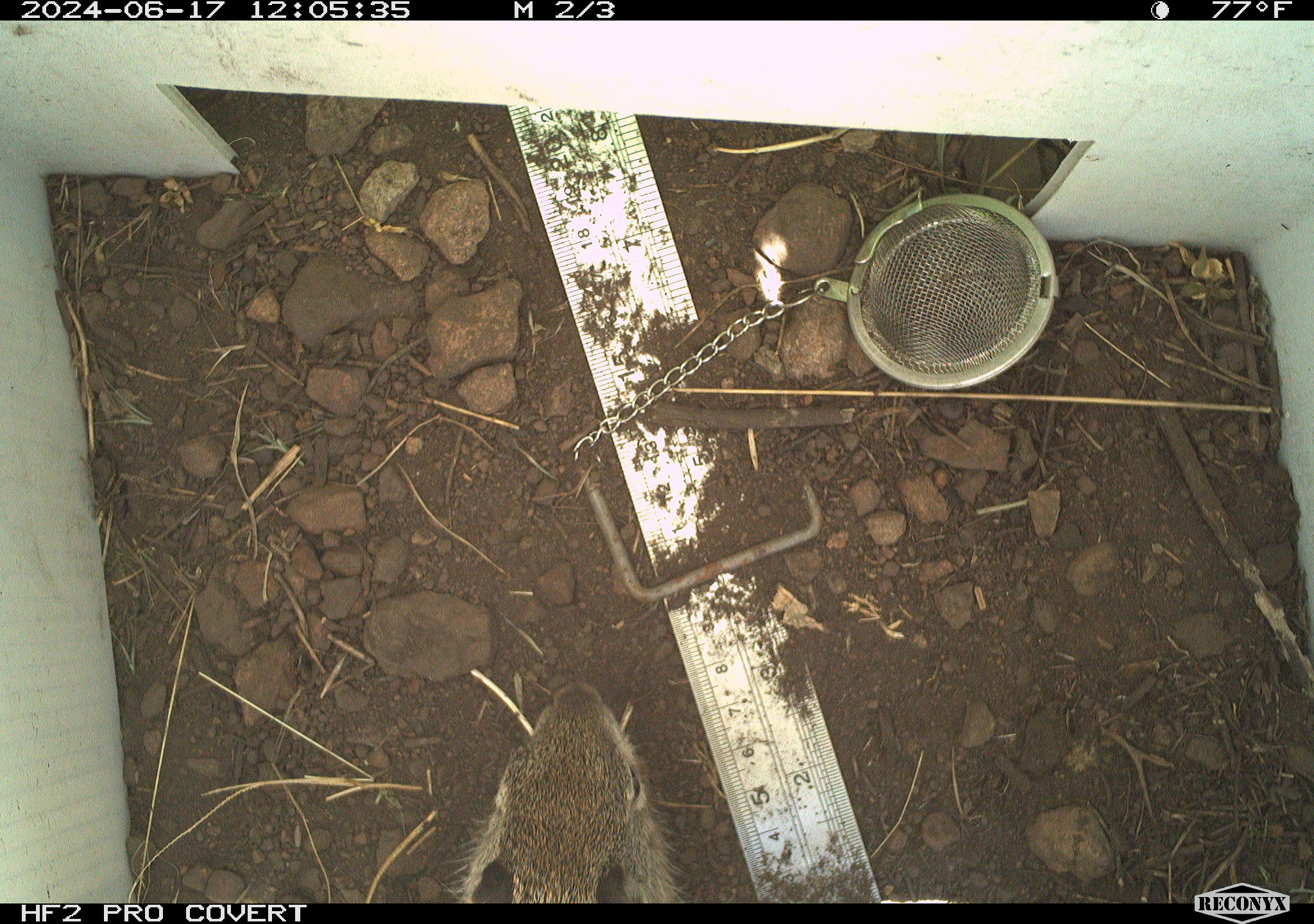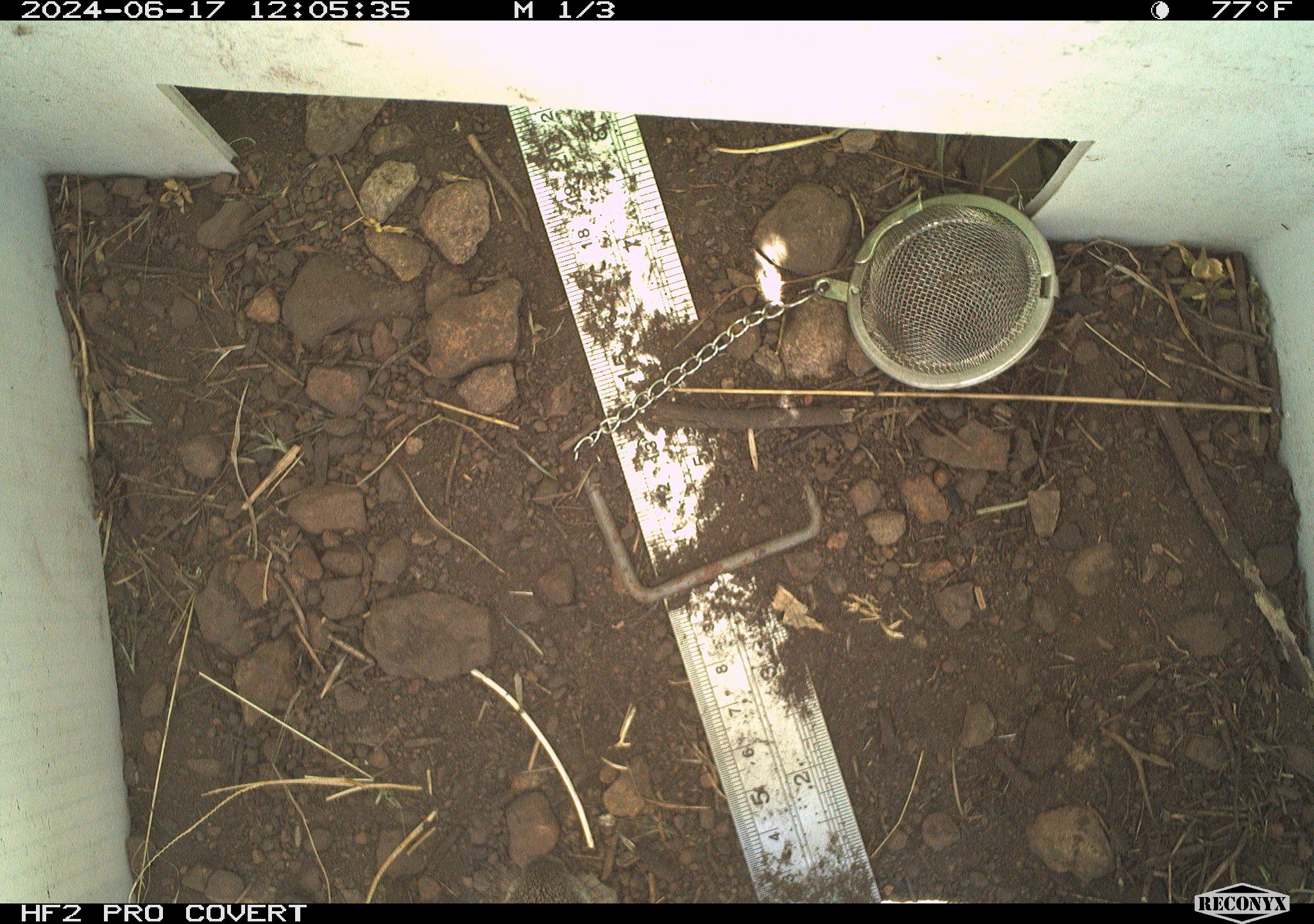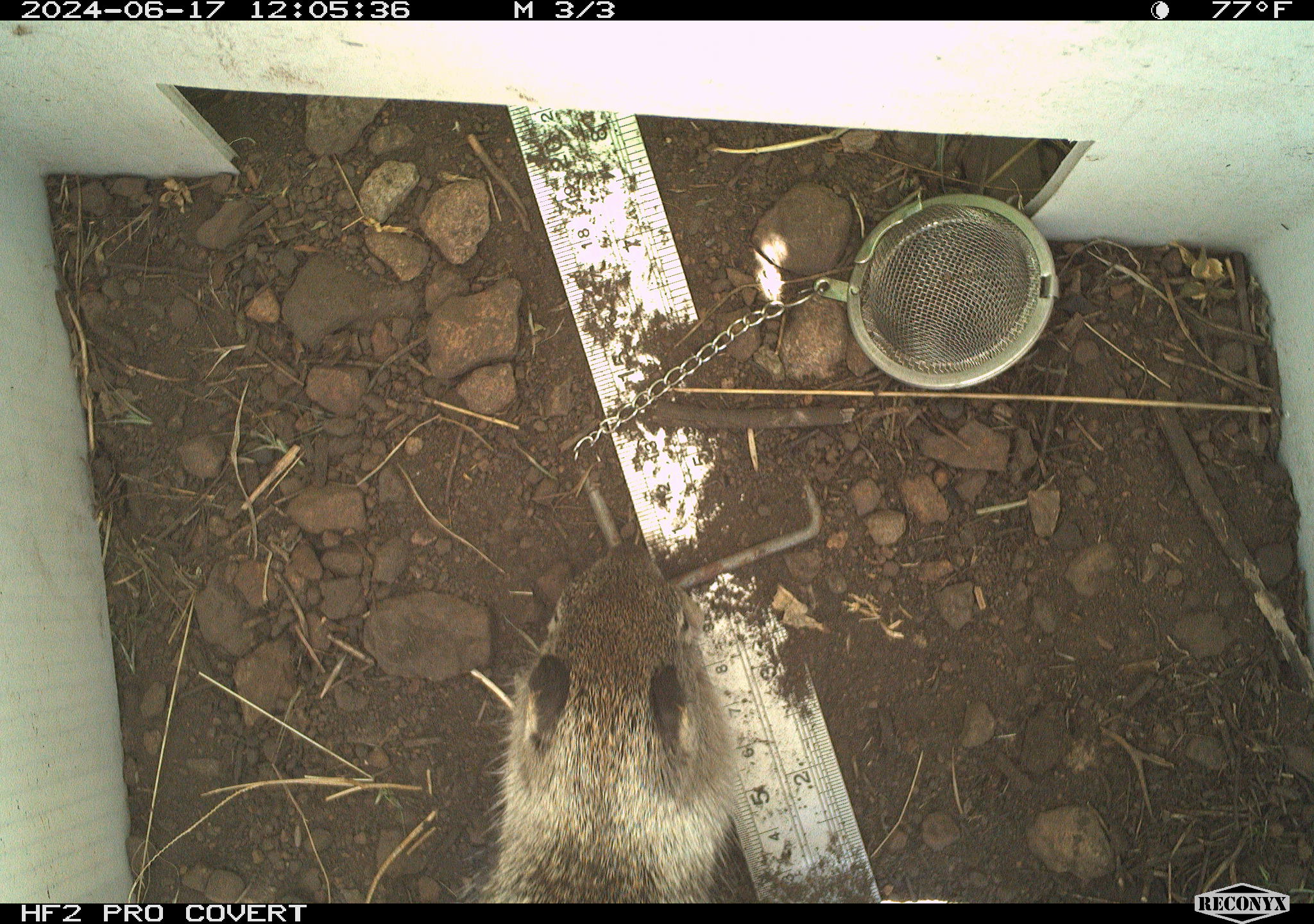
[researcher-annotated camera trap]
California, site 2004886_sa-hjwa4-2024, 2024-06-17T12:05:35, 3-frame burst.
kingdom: Animalia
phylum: Chordata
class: Mammalia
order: Rodentia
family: Sciuridae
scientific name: Sciuridae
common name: squirrels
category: sciuridae family